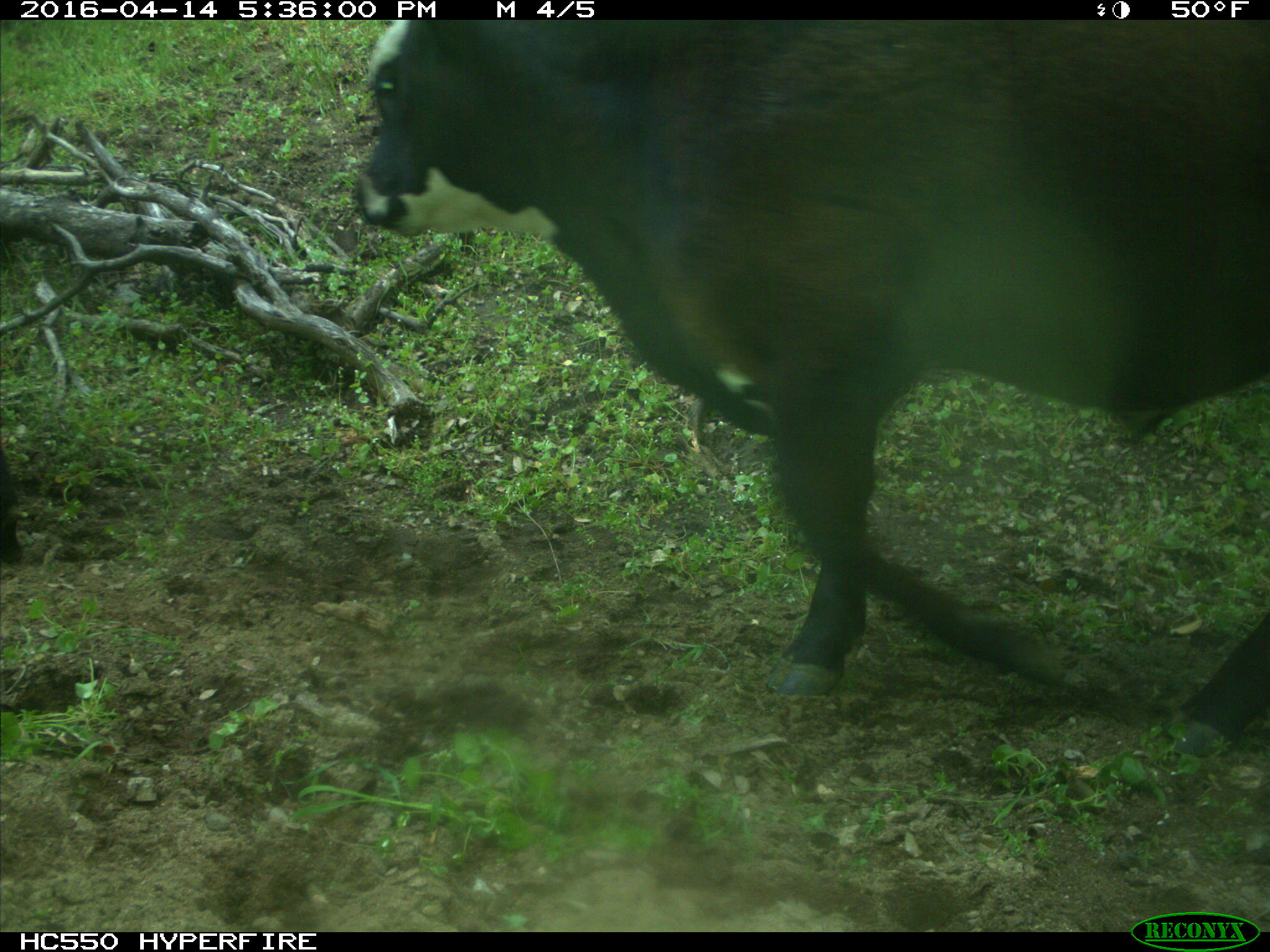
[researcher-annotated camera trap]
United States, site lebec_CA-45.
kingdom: Animalia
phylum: Chordata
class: Mammalia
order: Artiodactyla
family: Bovidae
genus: Bos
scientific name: Bos taurus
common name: domestic cow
Bos taurus (domestic cow).